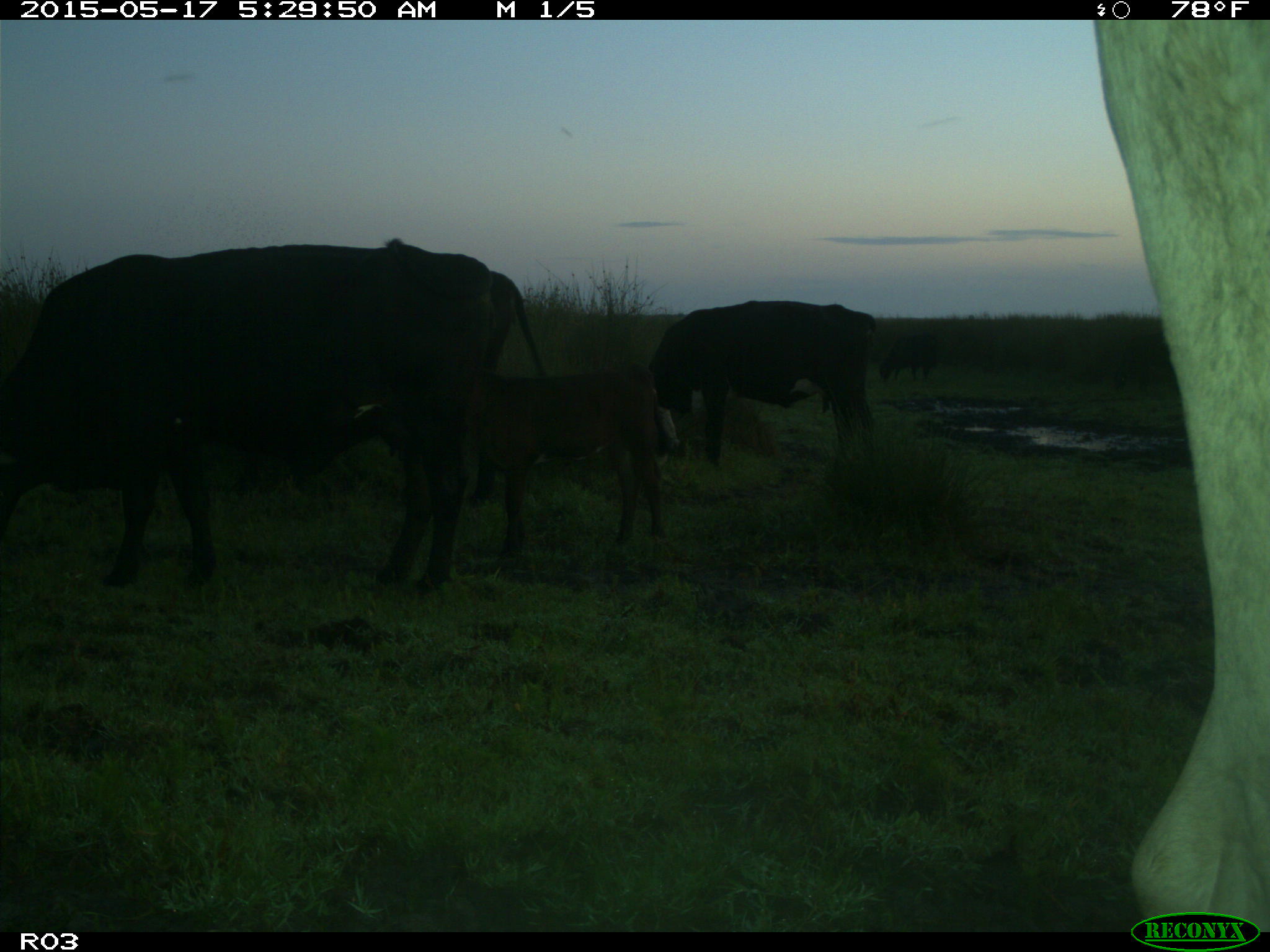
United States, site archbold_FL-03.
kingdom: Animalia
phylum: Chordata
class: Mammalia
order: Artiodactyla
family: Bovidae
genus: Bos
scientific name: Bos taurus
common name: domestic cow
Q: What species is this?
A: Bos taurus (domestic cow).